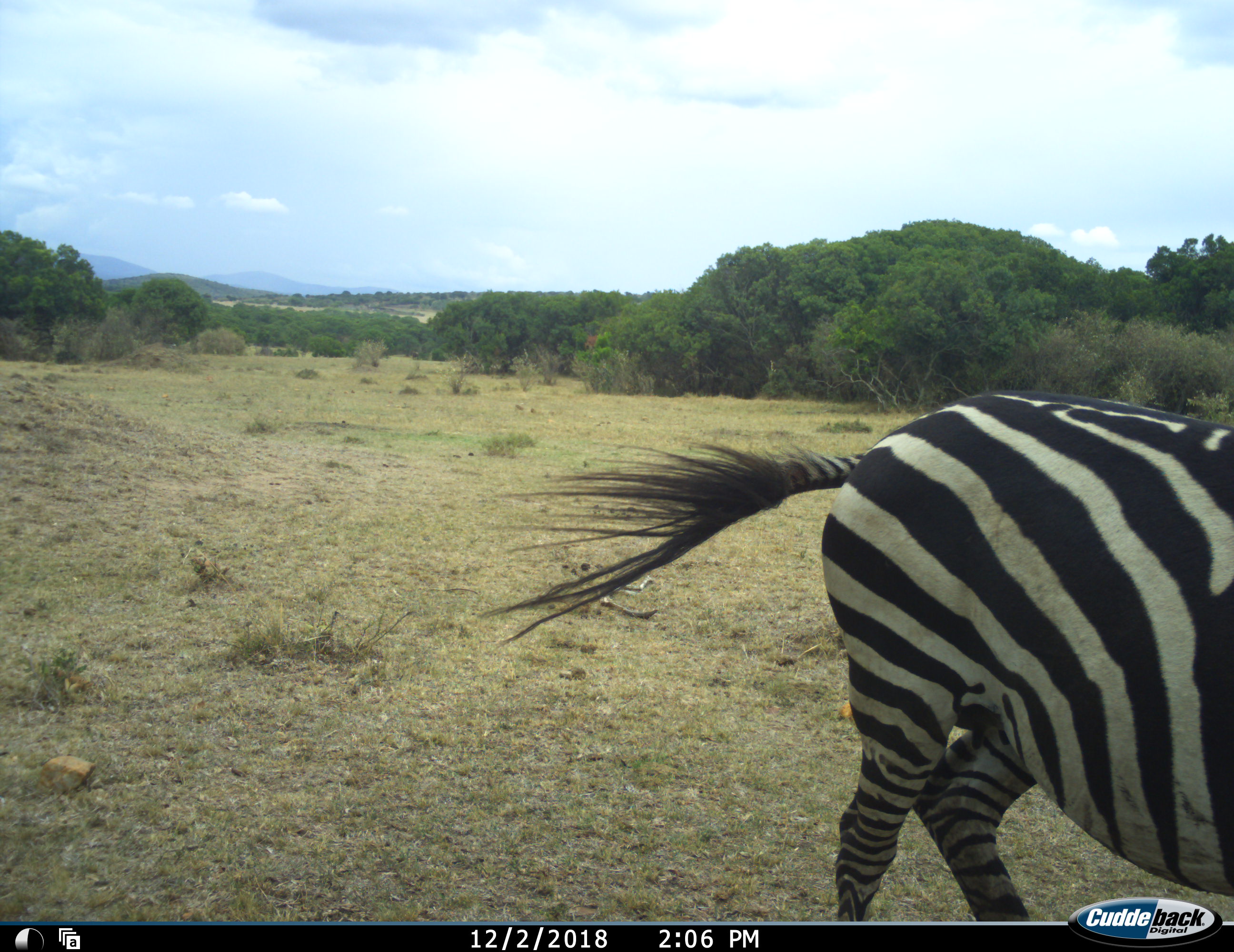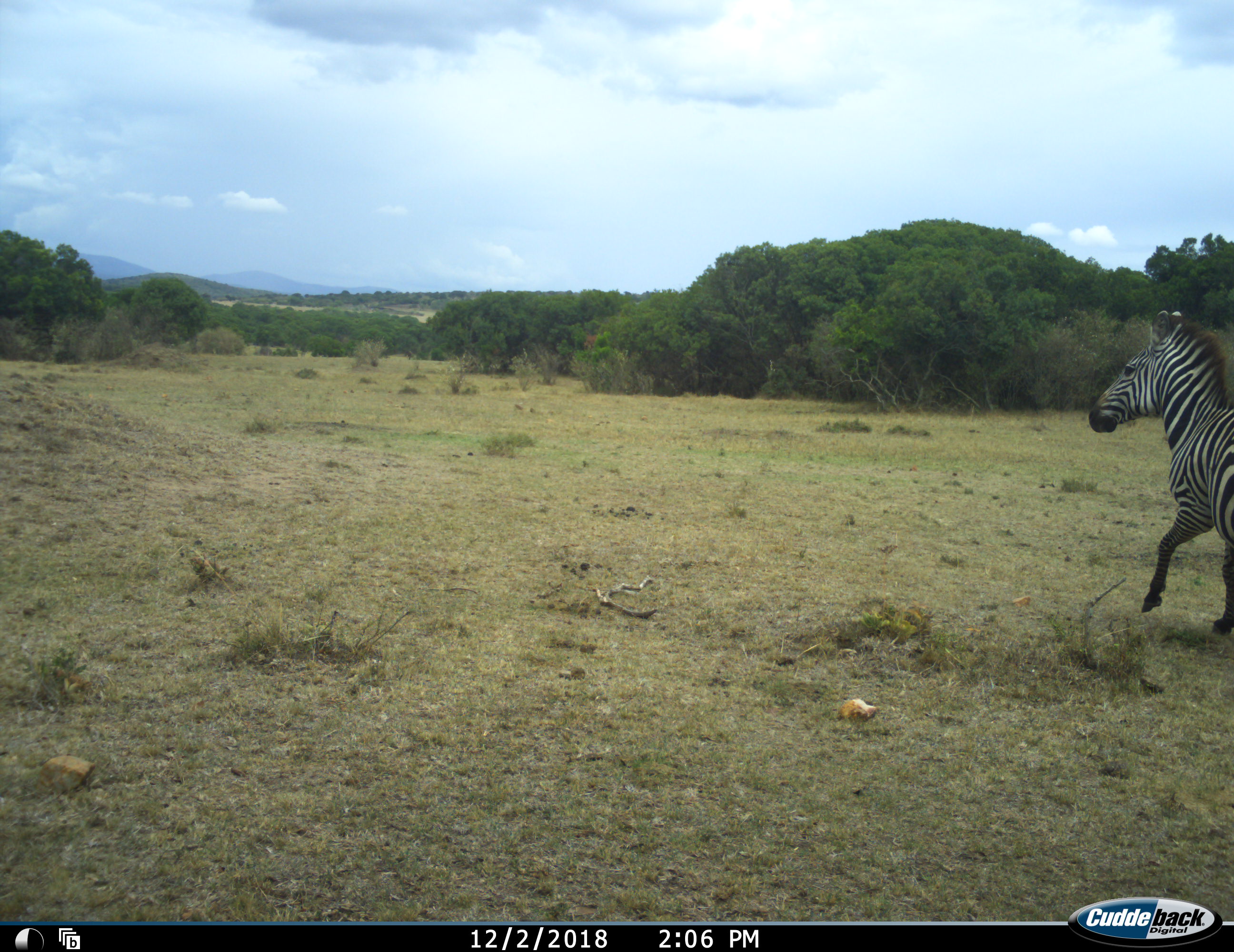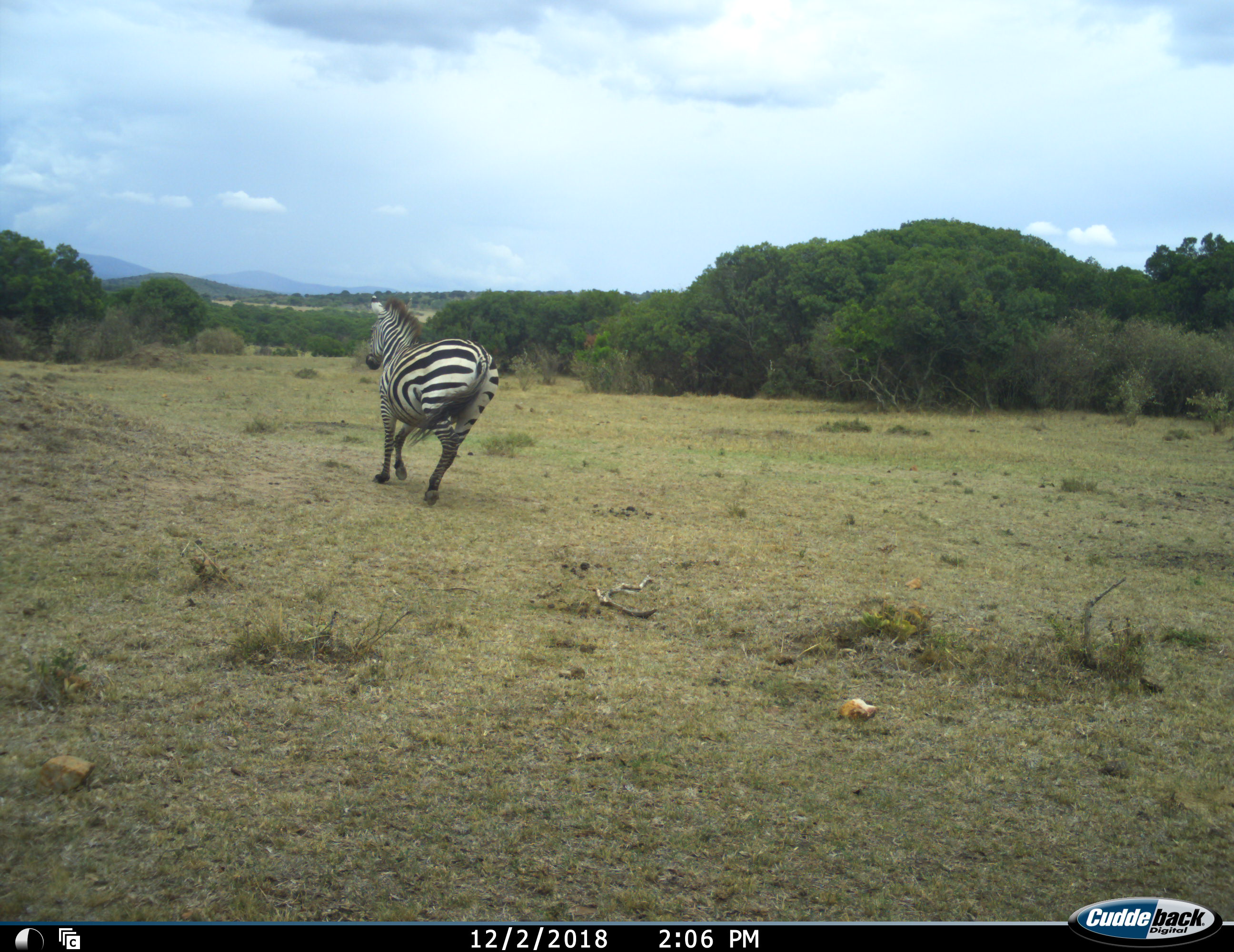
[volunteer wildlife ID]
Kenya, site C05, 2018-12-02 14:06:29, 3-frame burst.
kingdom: Animalia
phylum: Chordata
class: Mammalia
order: Perissodactyla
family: Equidae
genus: Equus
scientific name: Equus quagga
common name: plains zebra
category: zebra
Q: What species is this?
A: Zebra (plains zebra) (Equus quagga).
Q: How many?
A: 1.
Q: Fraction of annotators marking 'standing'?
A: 0%.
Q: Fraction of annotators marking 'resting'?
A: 0%.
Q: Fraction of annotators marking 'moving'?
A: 100%.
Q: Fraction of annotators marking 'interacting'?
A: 0%.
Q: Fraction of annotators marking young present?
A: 0%.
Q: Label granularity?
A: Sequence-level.